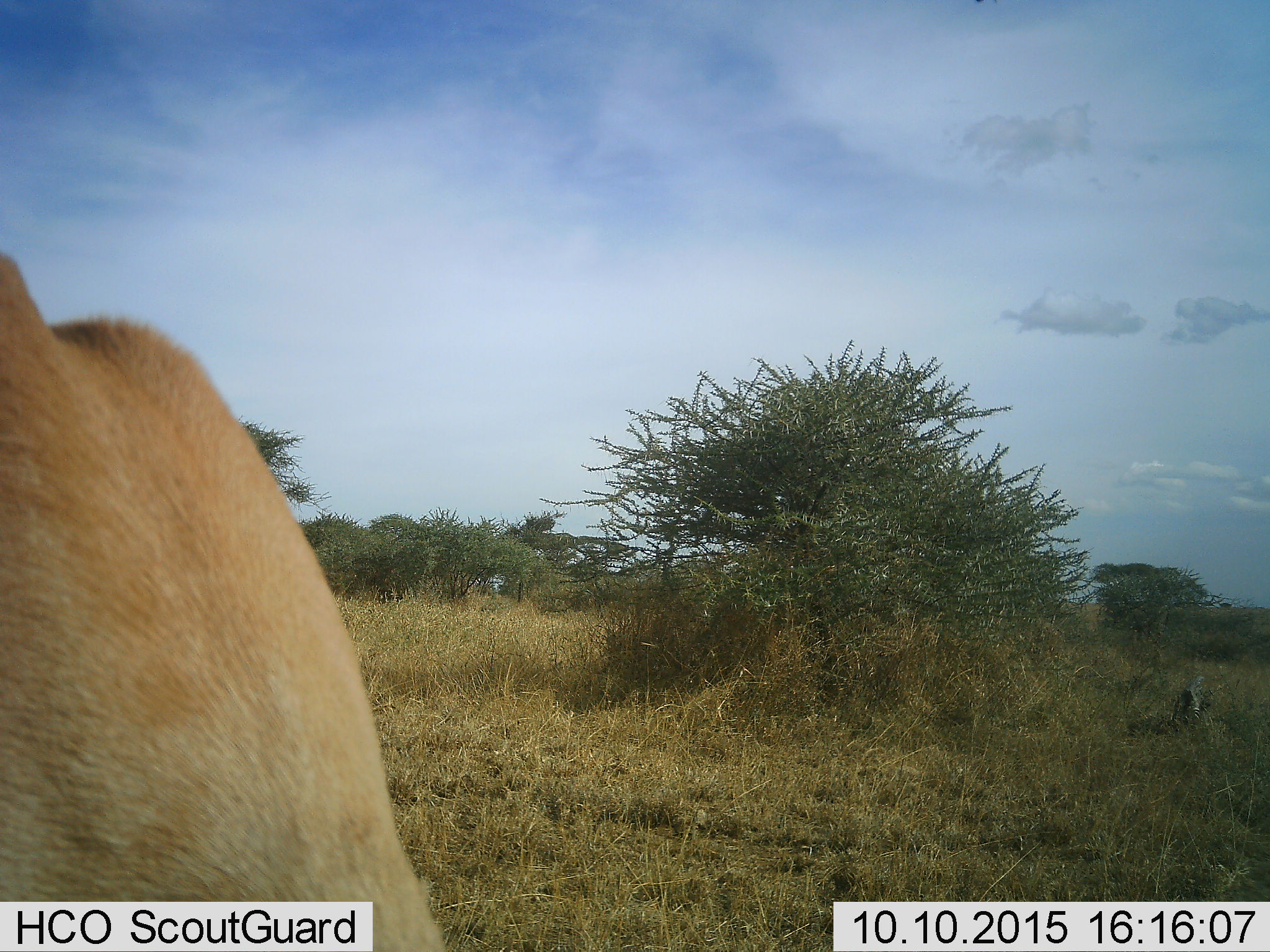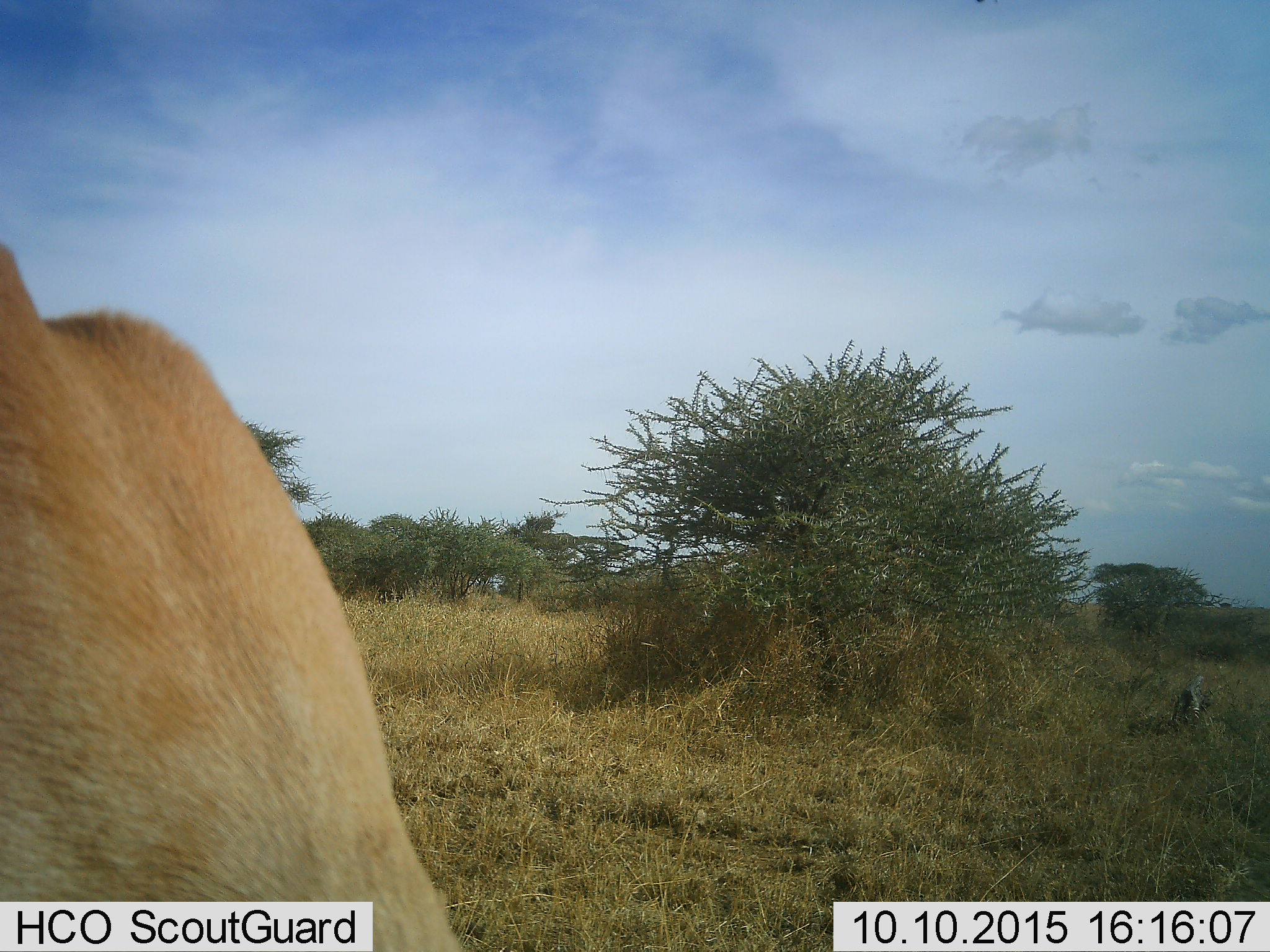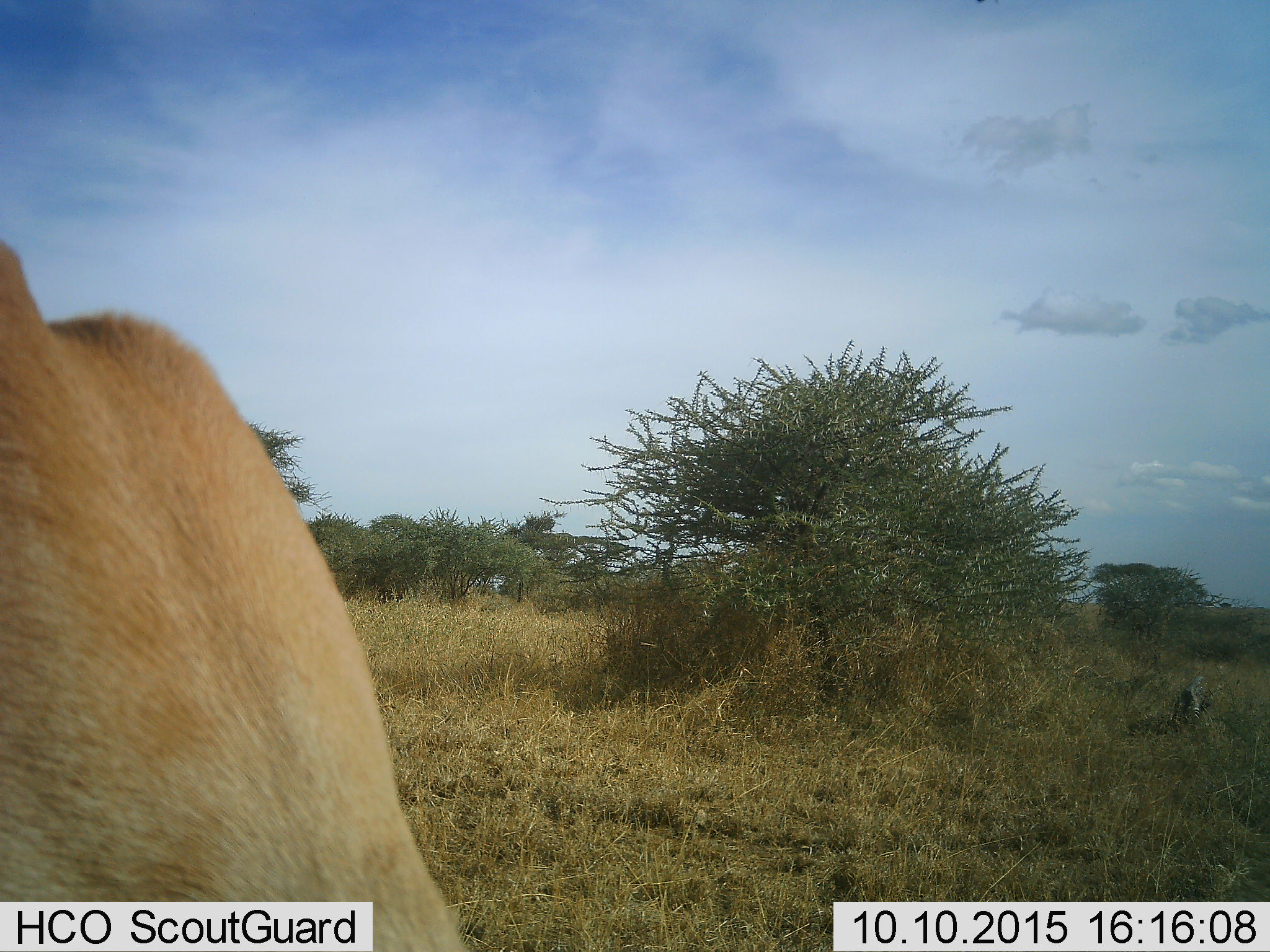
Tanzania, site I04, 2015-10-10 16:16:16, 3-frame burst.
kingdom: Animalia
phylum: Chordata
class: Mammalia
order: Artiodactyla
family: Bovidae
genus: Nanger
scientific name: Nanger granti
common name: grant's gazelle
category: gazellegrants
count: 1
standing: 100%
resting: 0%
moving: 0%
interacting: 0%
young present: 0%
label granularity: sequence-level